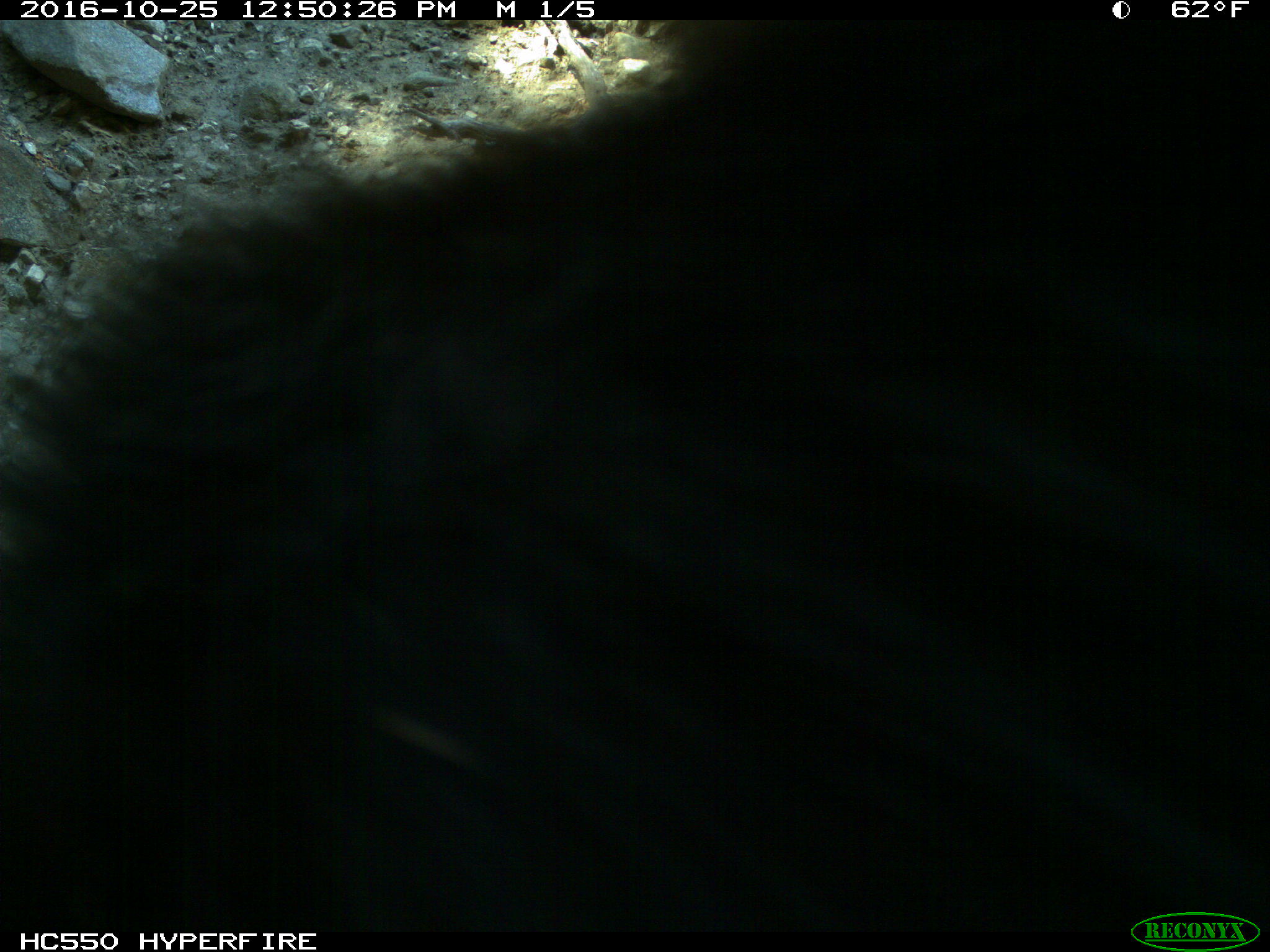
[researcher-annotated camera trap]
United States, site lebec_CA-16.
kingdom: Animalia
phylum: Chordata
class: Mammalia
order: Carnivora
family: Ursidae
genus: Ursus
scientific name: Ursus americanus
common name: american black bear